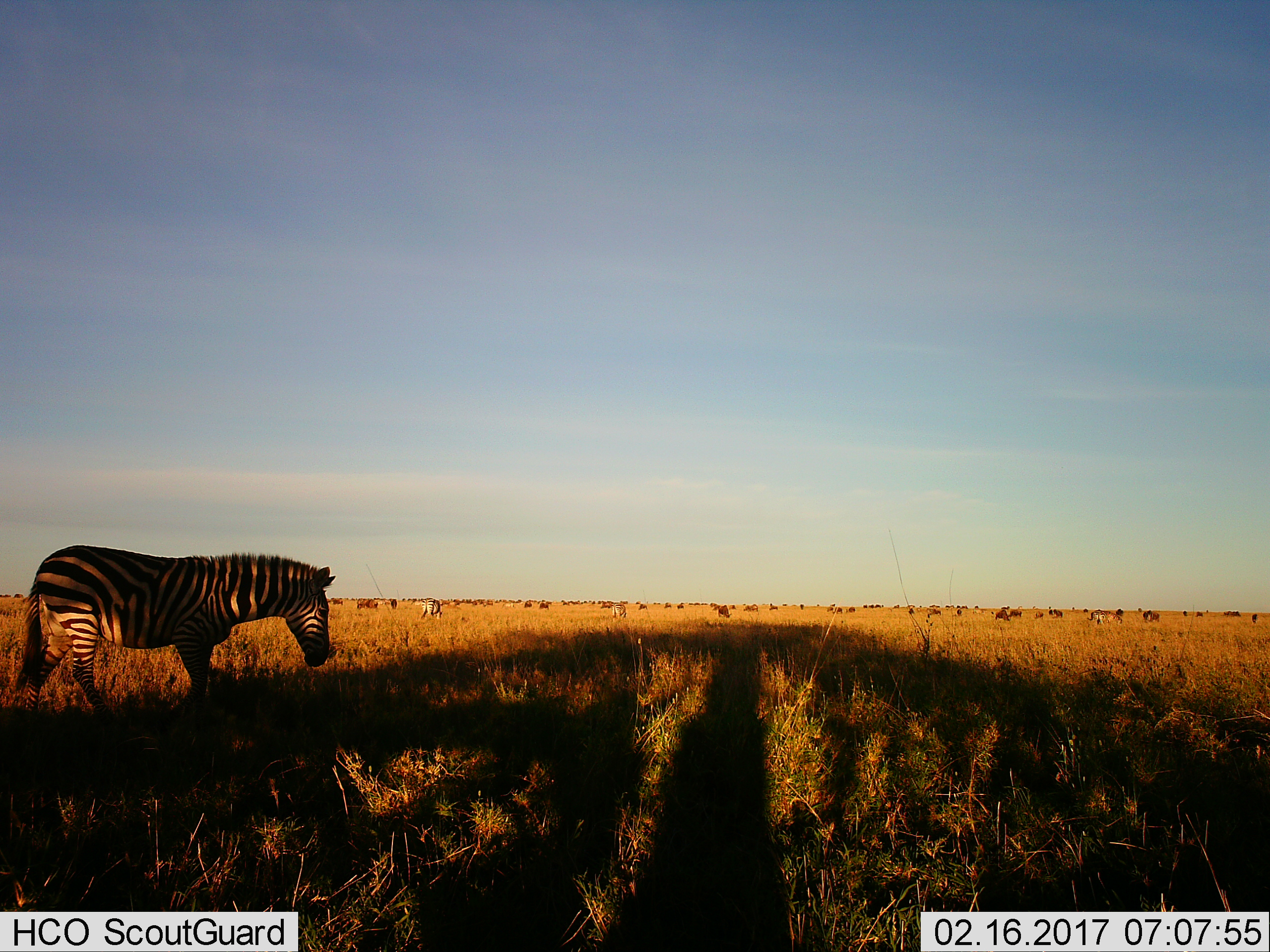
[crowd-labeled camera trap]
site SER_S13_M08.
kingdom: Animalia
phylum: Chordata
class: Mammalia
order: Artiodactyla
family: Bovidae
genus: Connochaetes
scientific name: Connochaetes taurinus taurinus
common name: blue wildebeest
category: wildebeestblue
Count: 51+.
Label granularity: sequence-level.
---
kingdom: Animalia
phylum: Chordata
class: Mammalia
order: Perissodactyla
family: Equidae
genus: Equus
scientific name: Equus quagga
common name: plains zebra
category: zebraplains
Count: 4.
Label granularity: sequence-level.